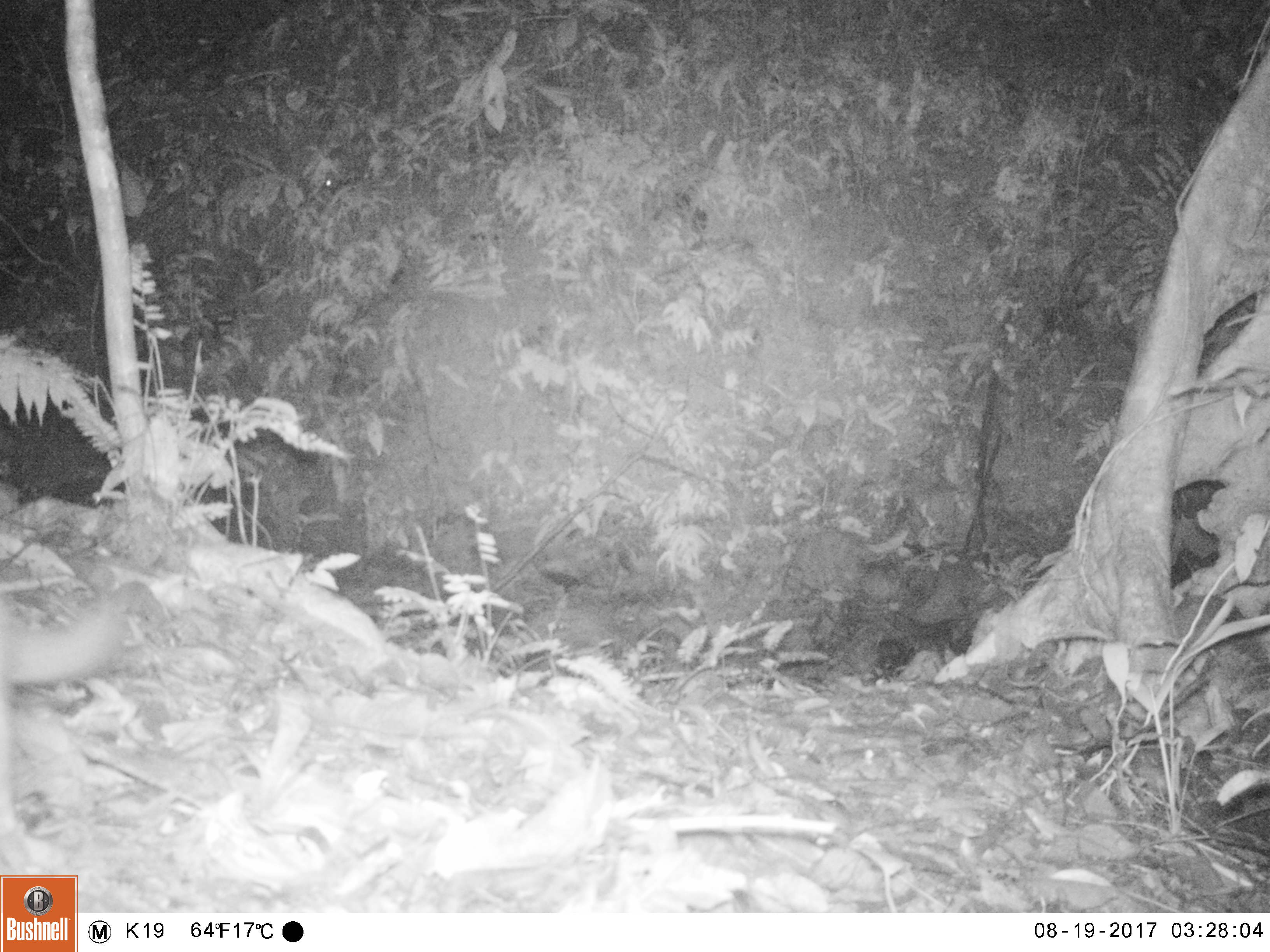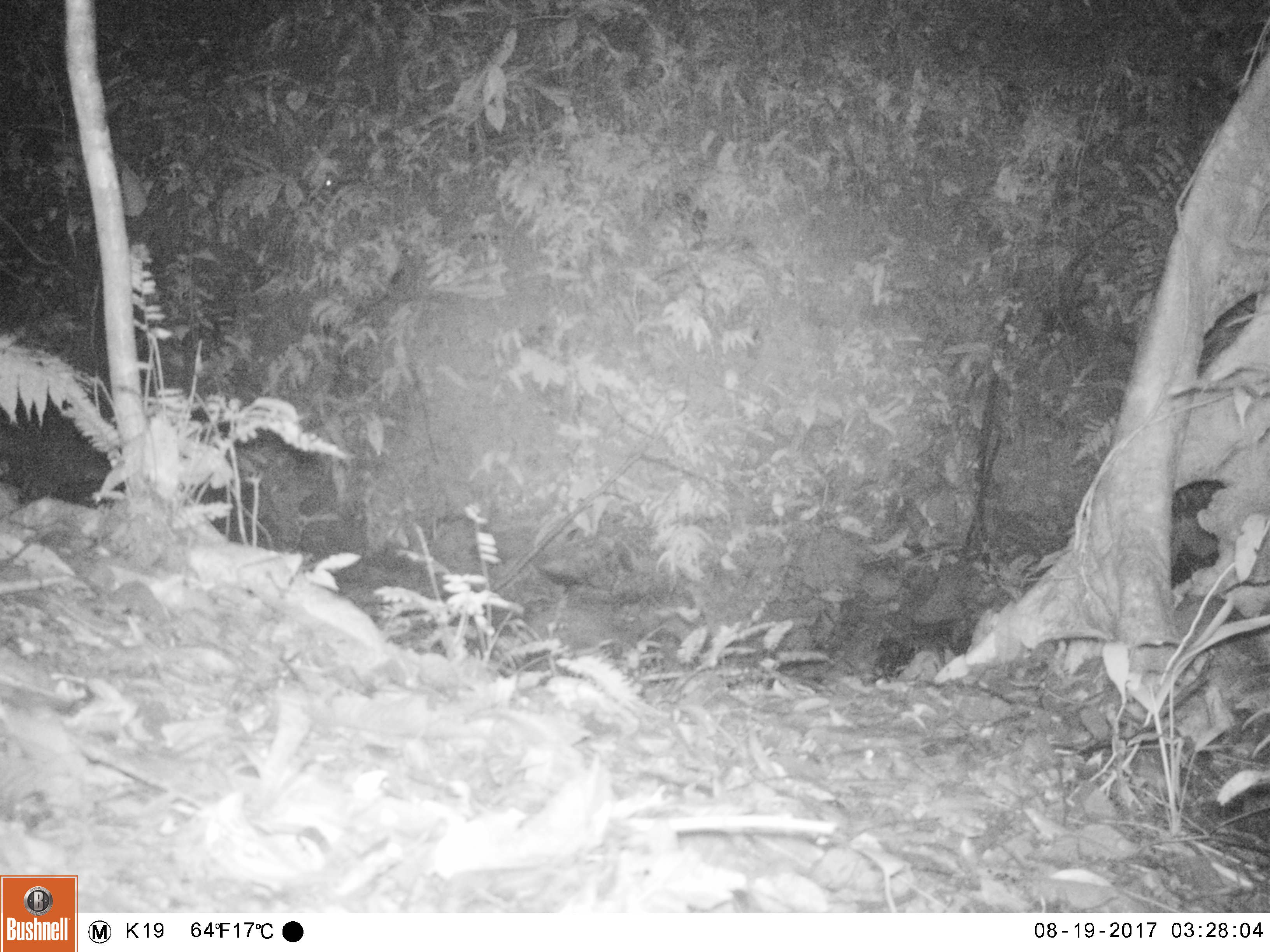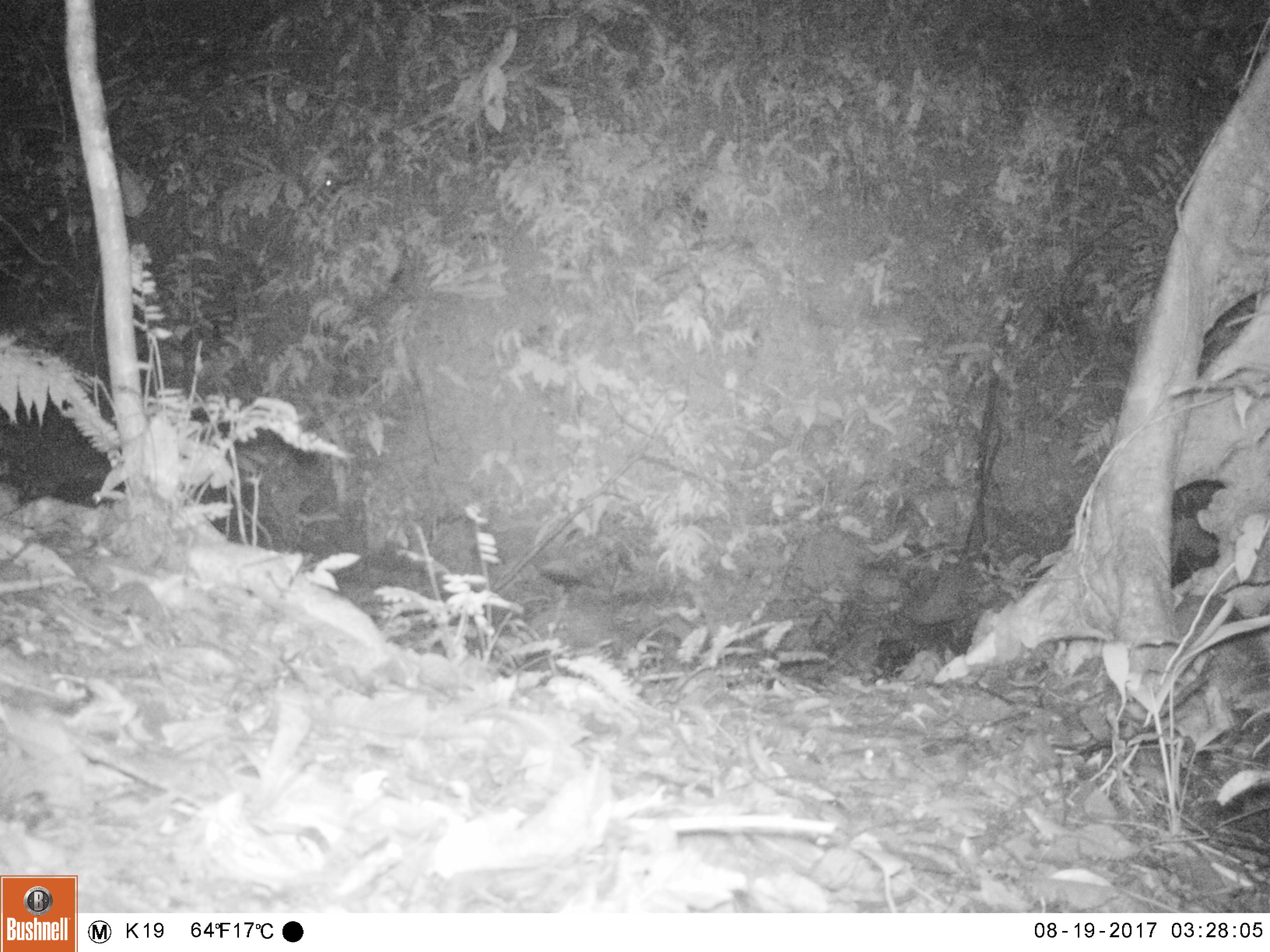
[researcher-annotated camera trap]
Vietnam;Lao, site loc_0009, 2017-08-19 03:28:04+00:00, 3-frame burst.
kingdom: Animalia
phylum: Chordata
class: Mammalia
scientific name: Mammalia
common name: mammal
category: unidentified small mammal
Unidentified small mammal (mammal) (Mammalia). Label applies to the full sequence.